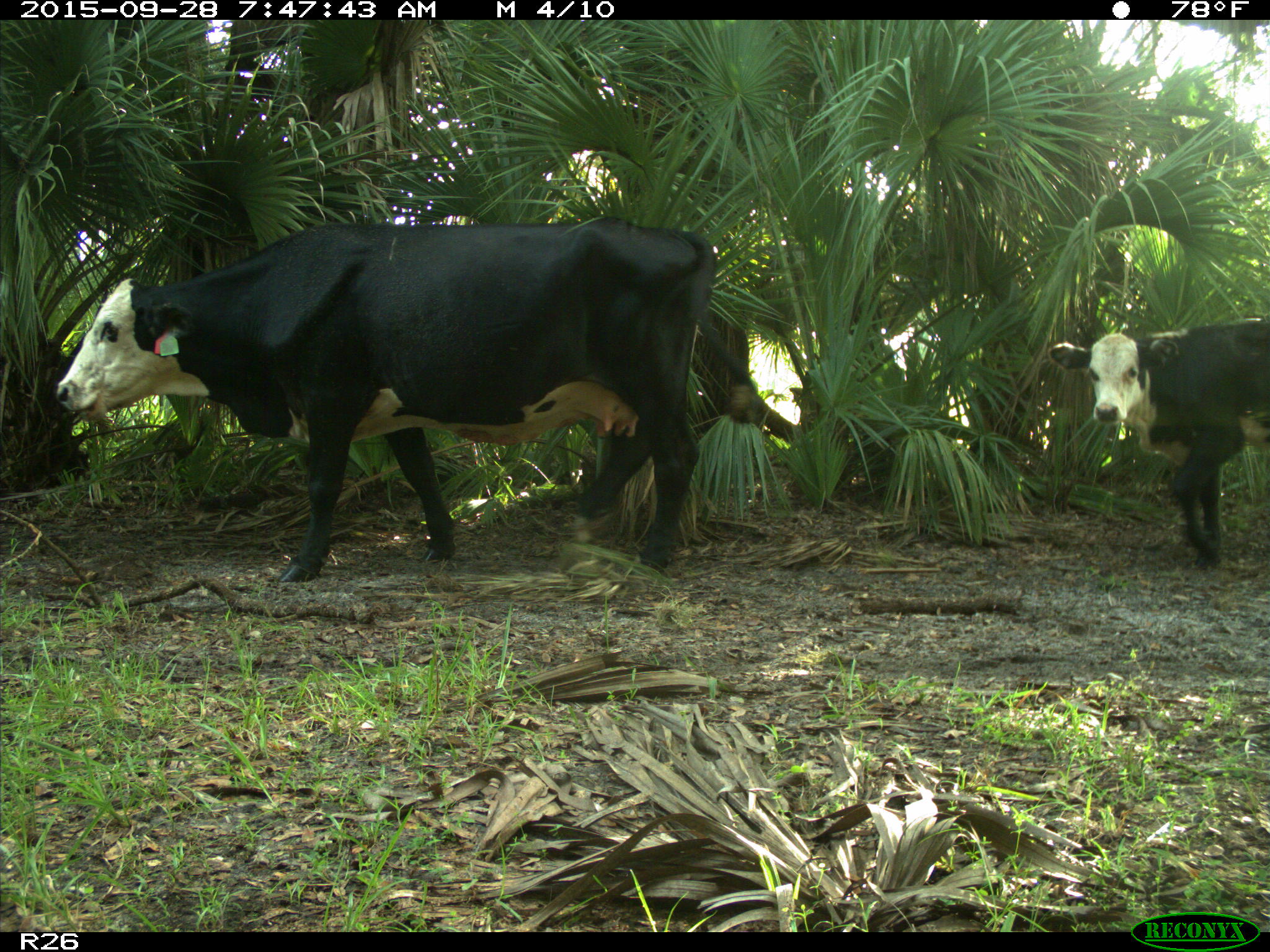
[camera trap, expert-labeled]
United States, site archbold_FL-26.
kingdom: Animalia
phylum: Chordata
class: Mammalia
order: Artiodactyla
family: Bovidae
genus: Bos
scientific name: Bos taurus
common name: domestic cow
Bos taurus (domestic cow).